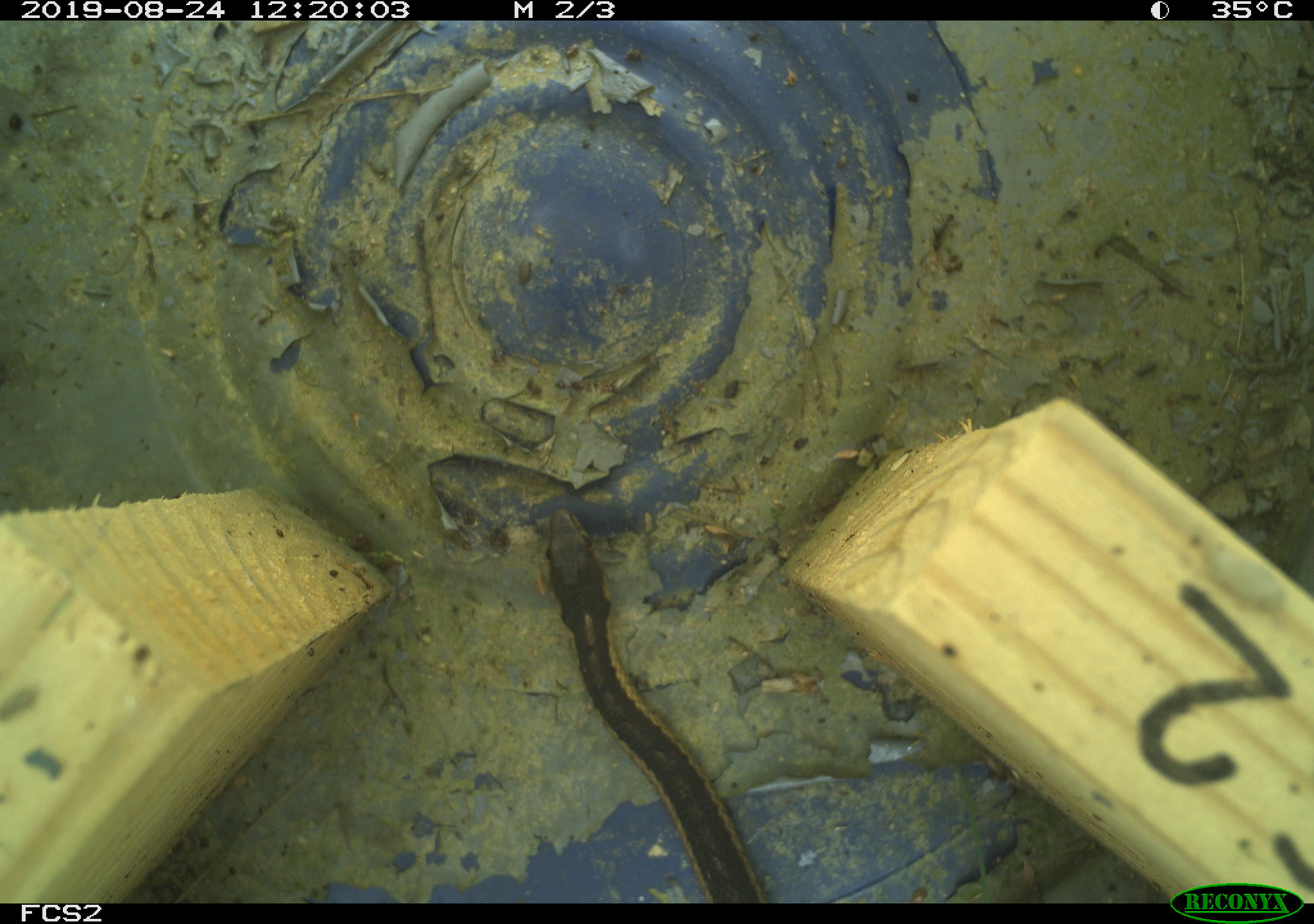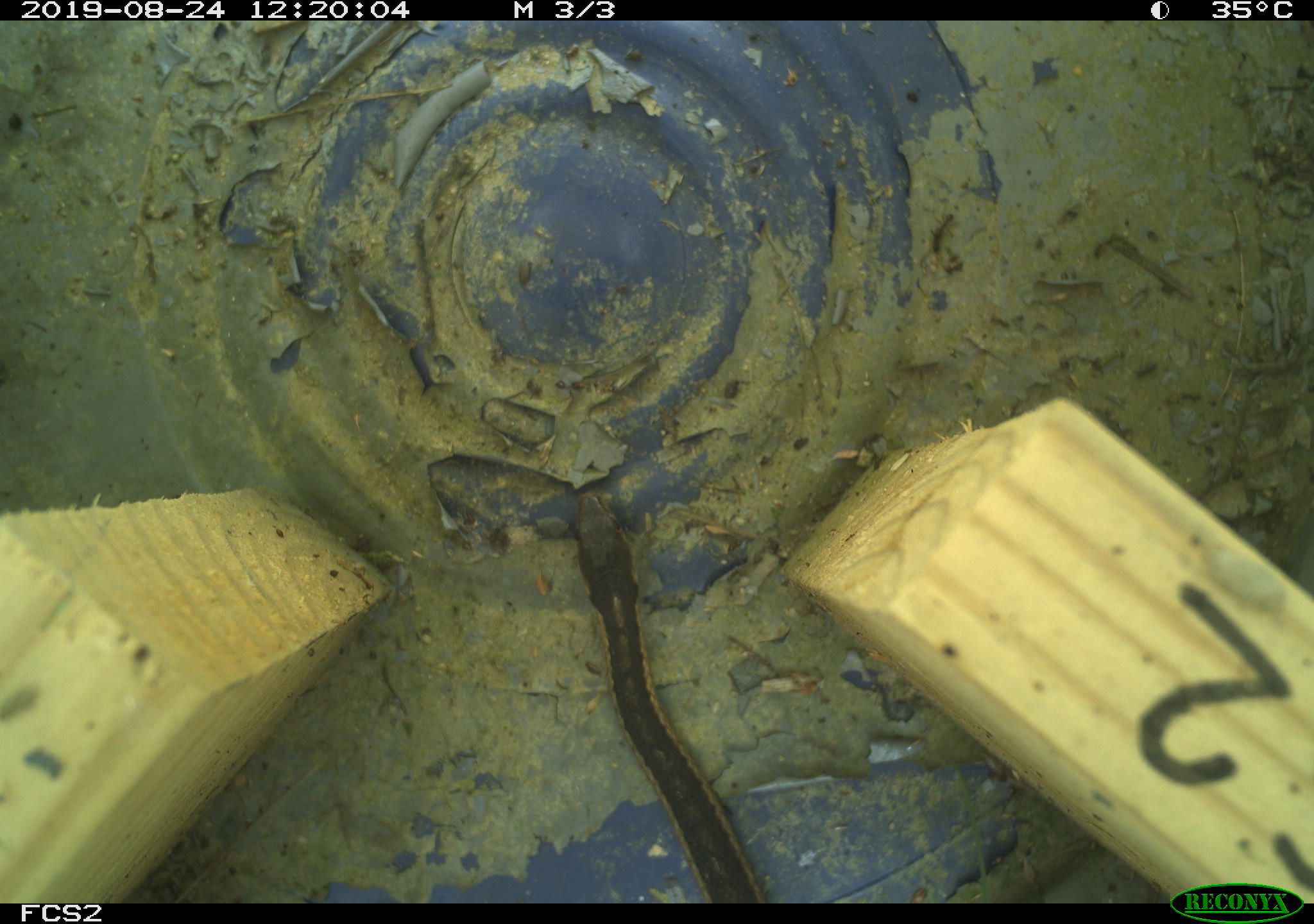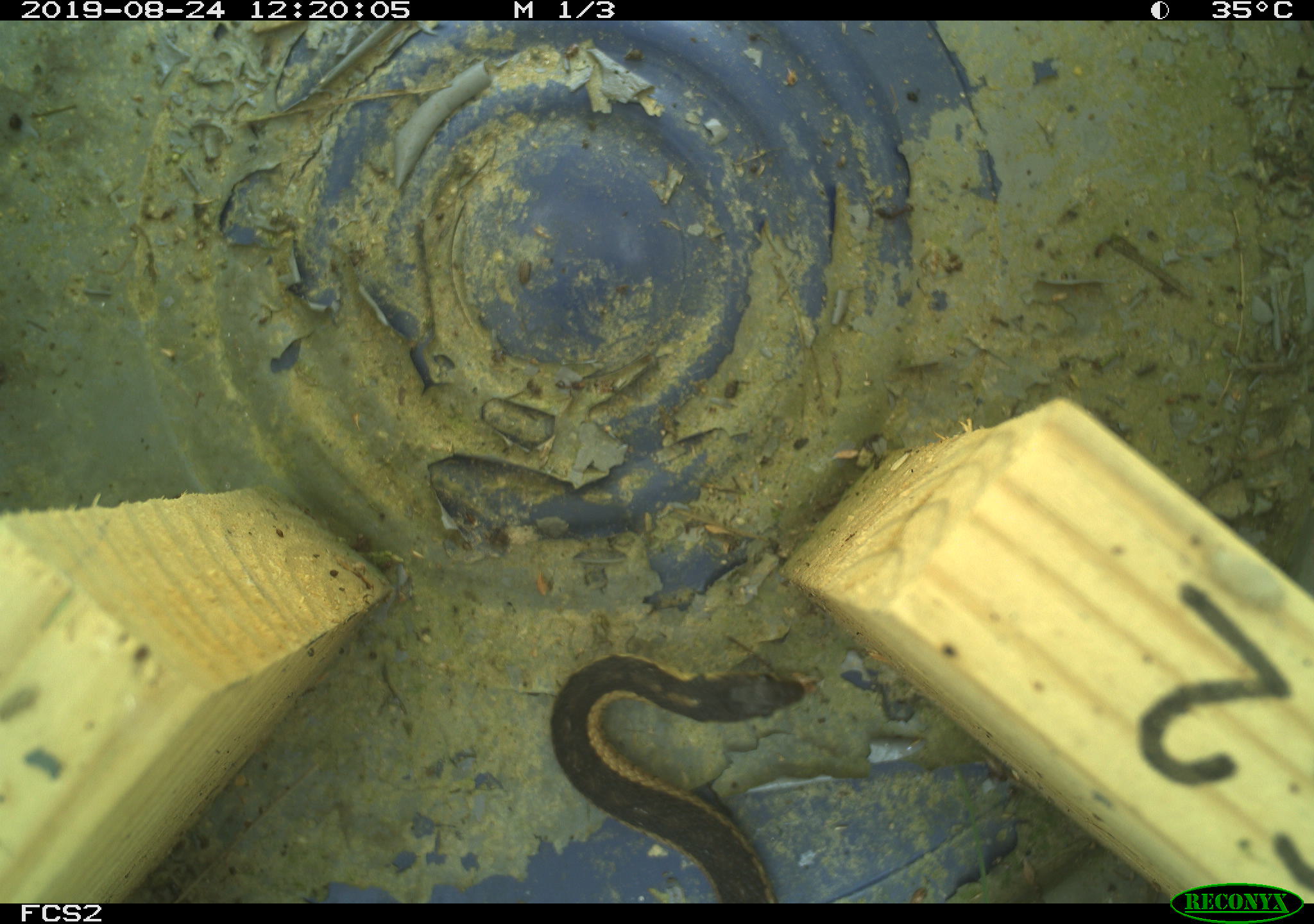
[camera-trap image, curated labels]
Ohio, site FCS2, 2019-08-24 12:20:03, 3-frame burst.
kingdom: Animalia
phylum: Chordata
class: Reptilia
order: Squamata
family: Colubridae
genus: Thamnophis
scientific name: Thamnophis sirtalis sirtalis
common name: eastern gartersnake